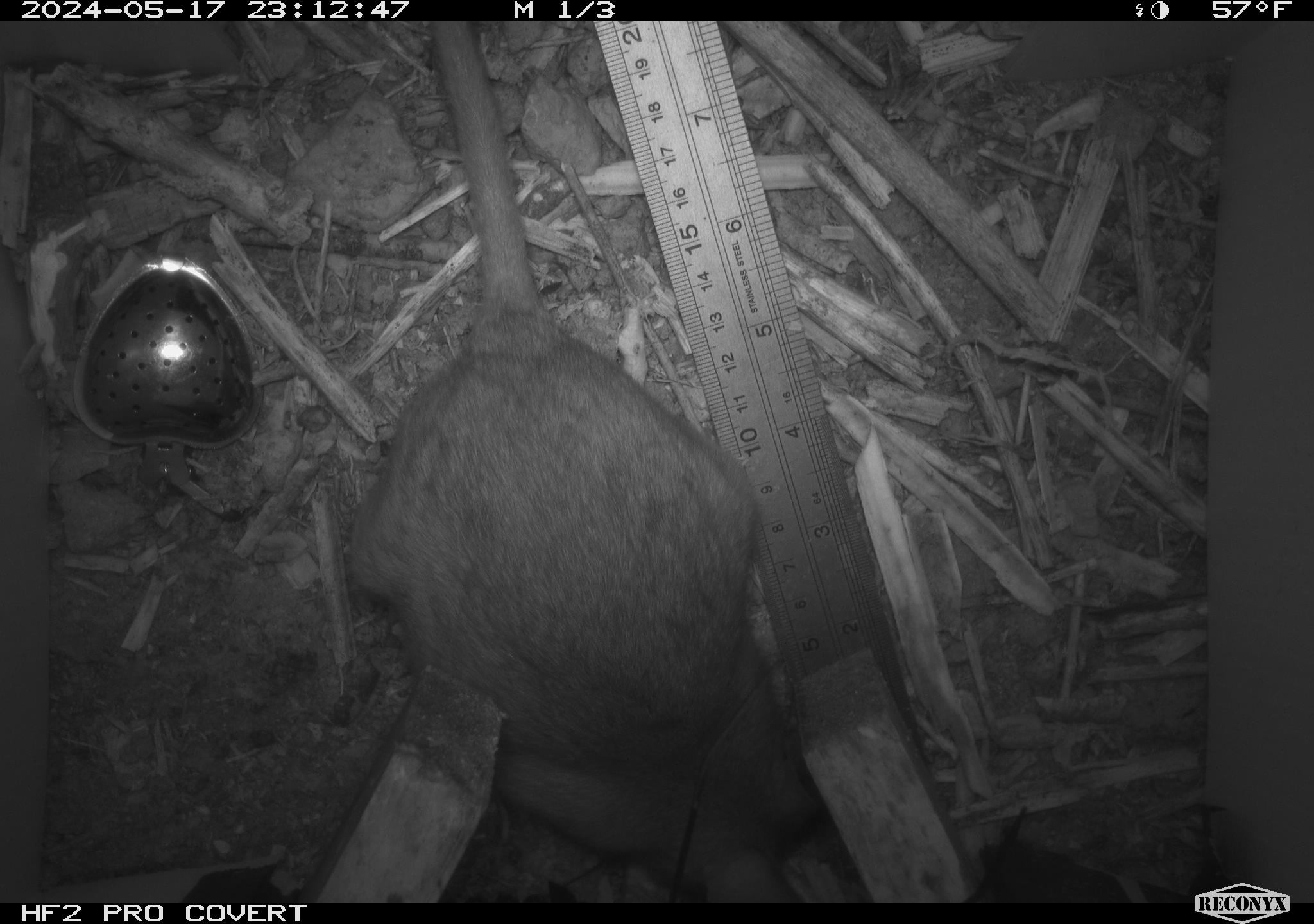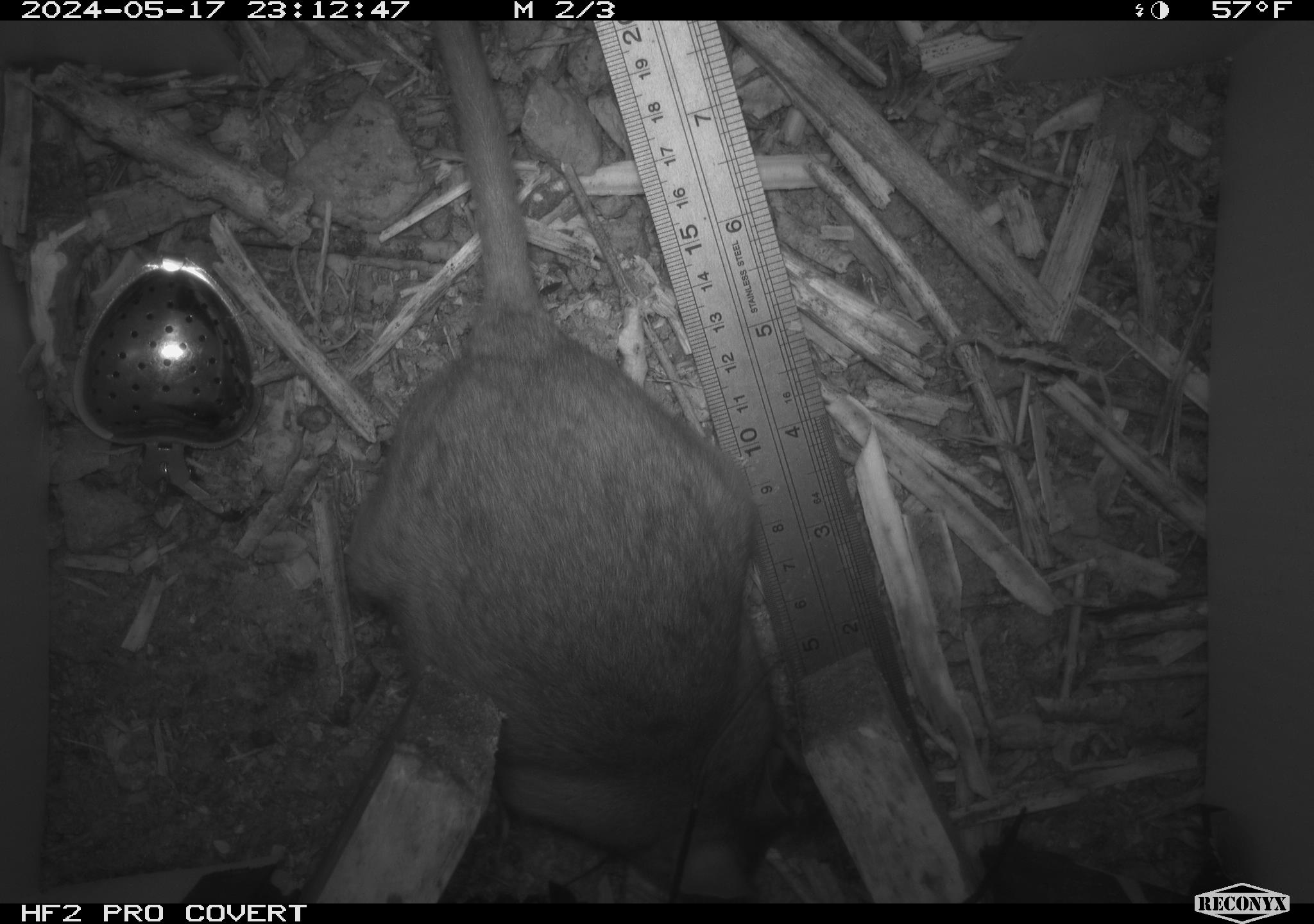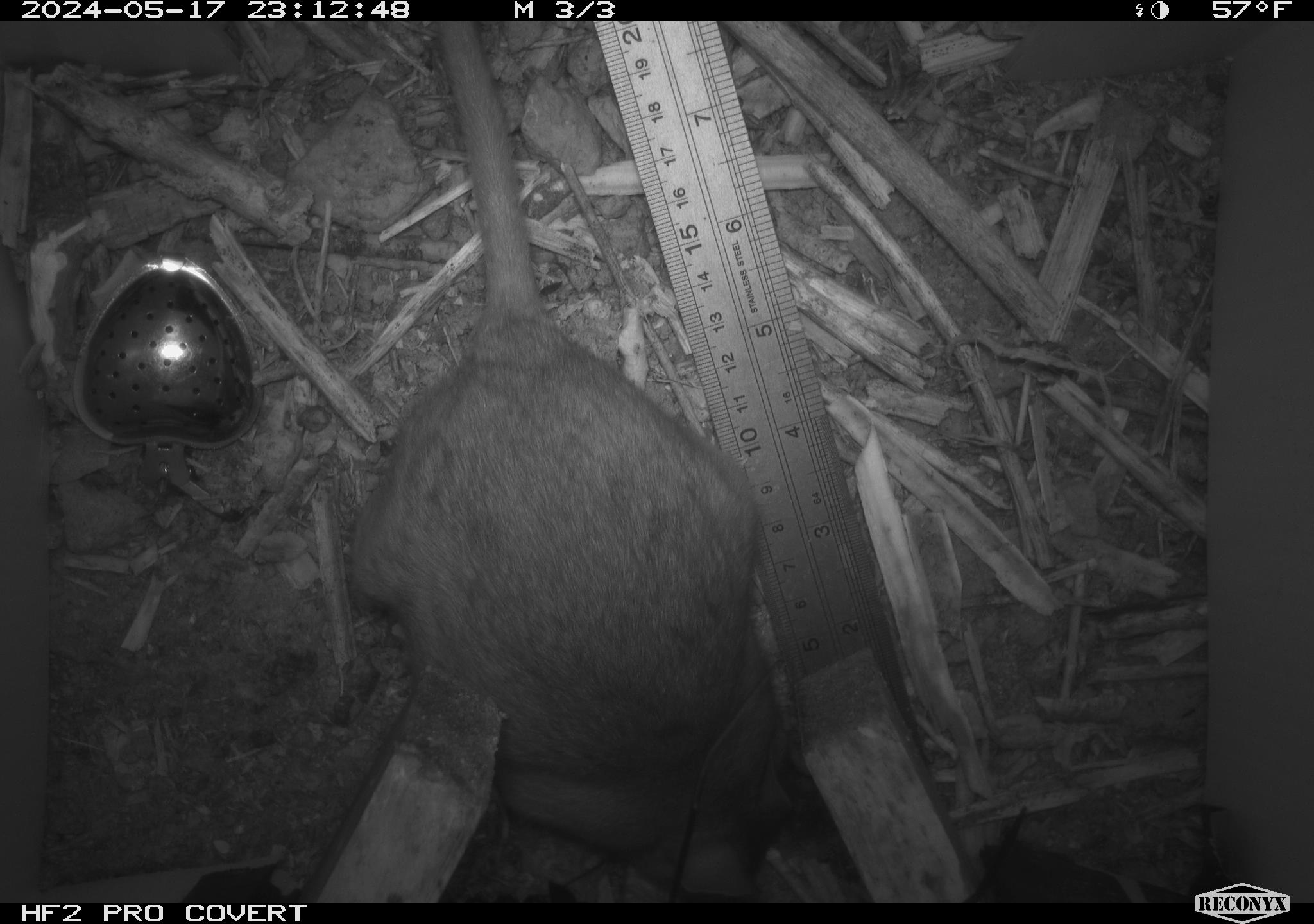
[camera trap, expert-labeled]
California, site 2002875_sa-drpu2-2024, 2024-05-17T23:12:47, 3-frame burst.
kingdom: Animalia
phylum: Chordata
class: Mammalia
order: Rodentia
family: Cricetidae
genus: Neotoma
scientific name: Neotoma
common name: pack rat or woodrat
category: neotoma species